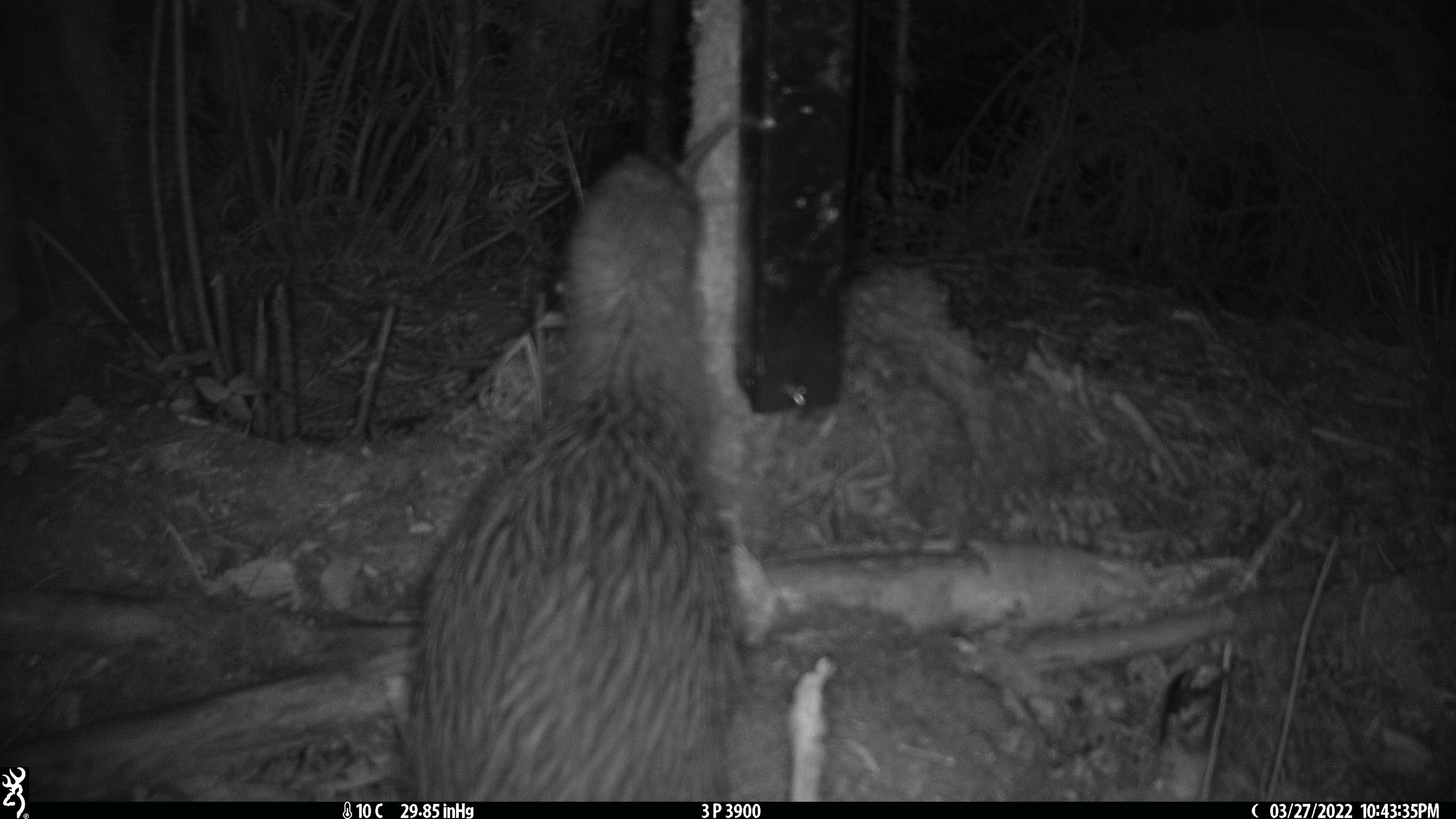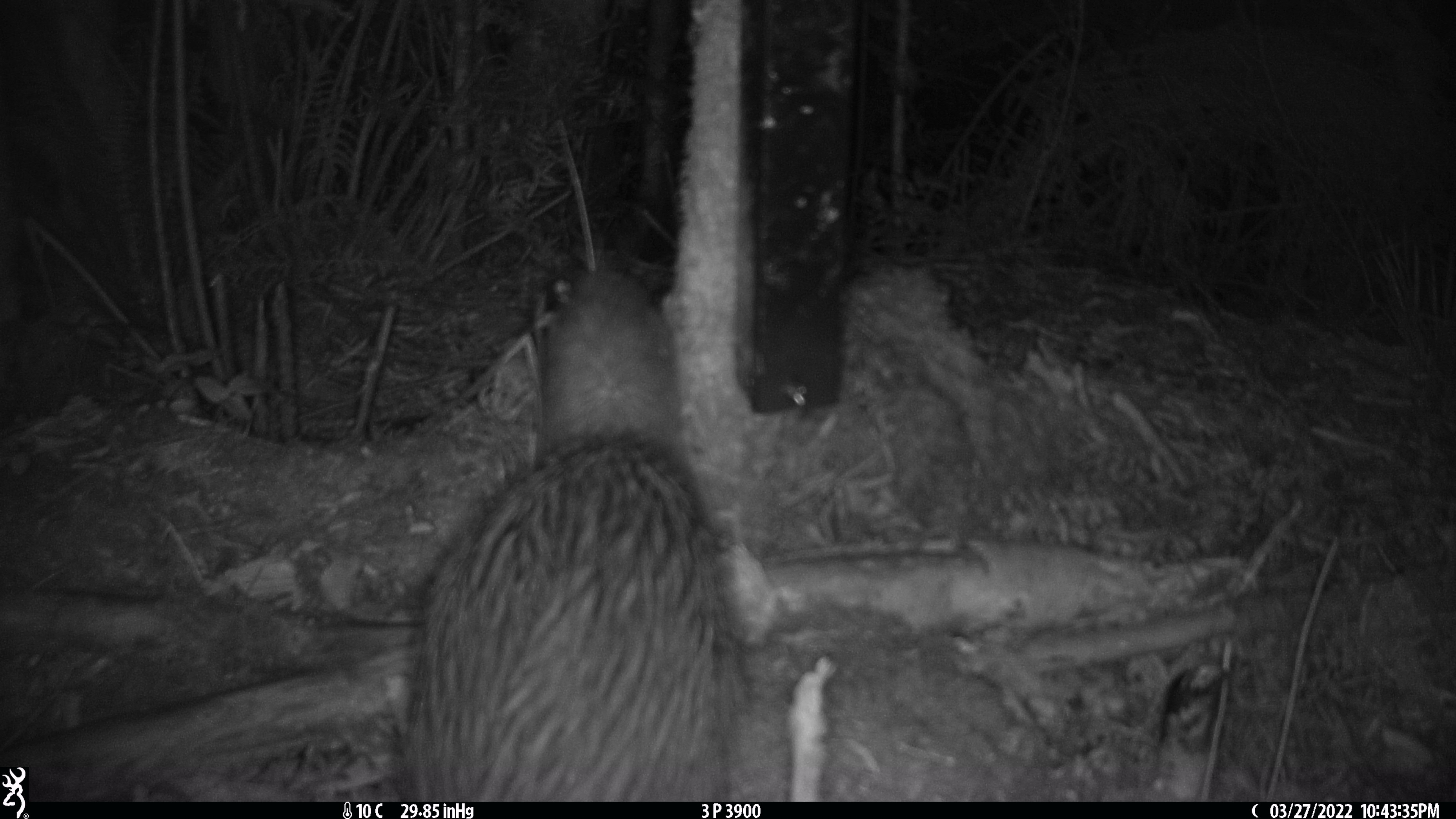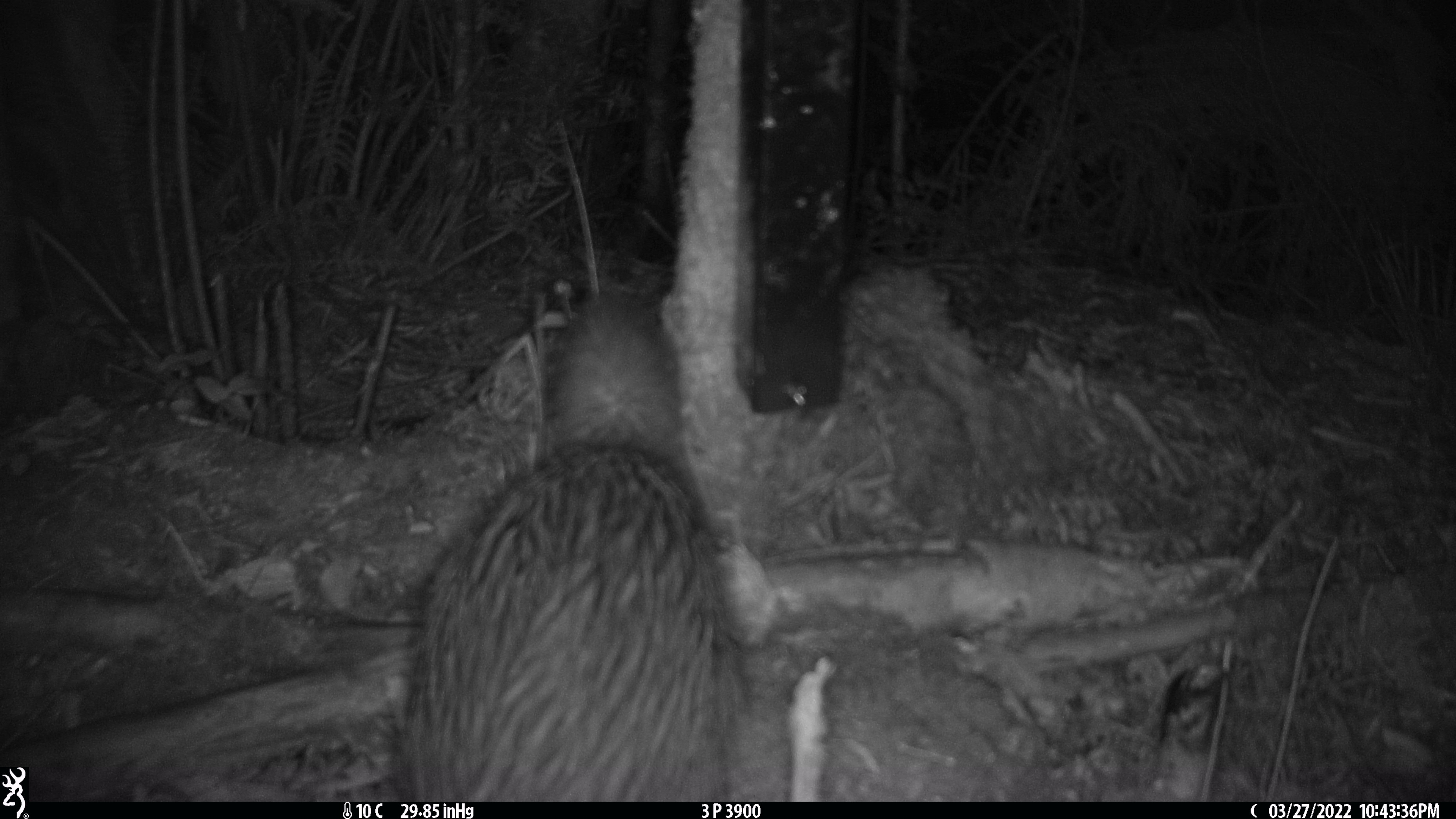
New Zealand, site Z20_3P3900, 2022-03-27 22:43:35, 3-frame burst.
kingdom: Animalia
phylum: Chordata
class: Aves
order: Apterygiformes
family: Apterygidae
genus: Apteryx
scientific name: Apteryx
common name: kiwi